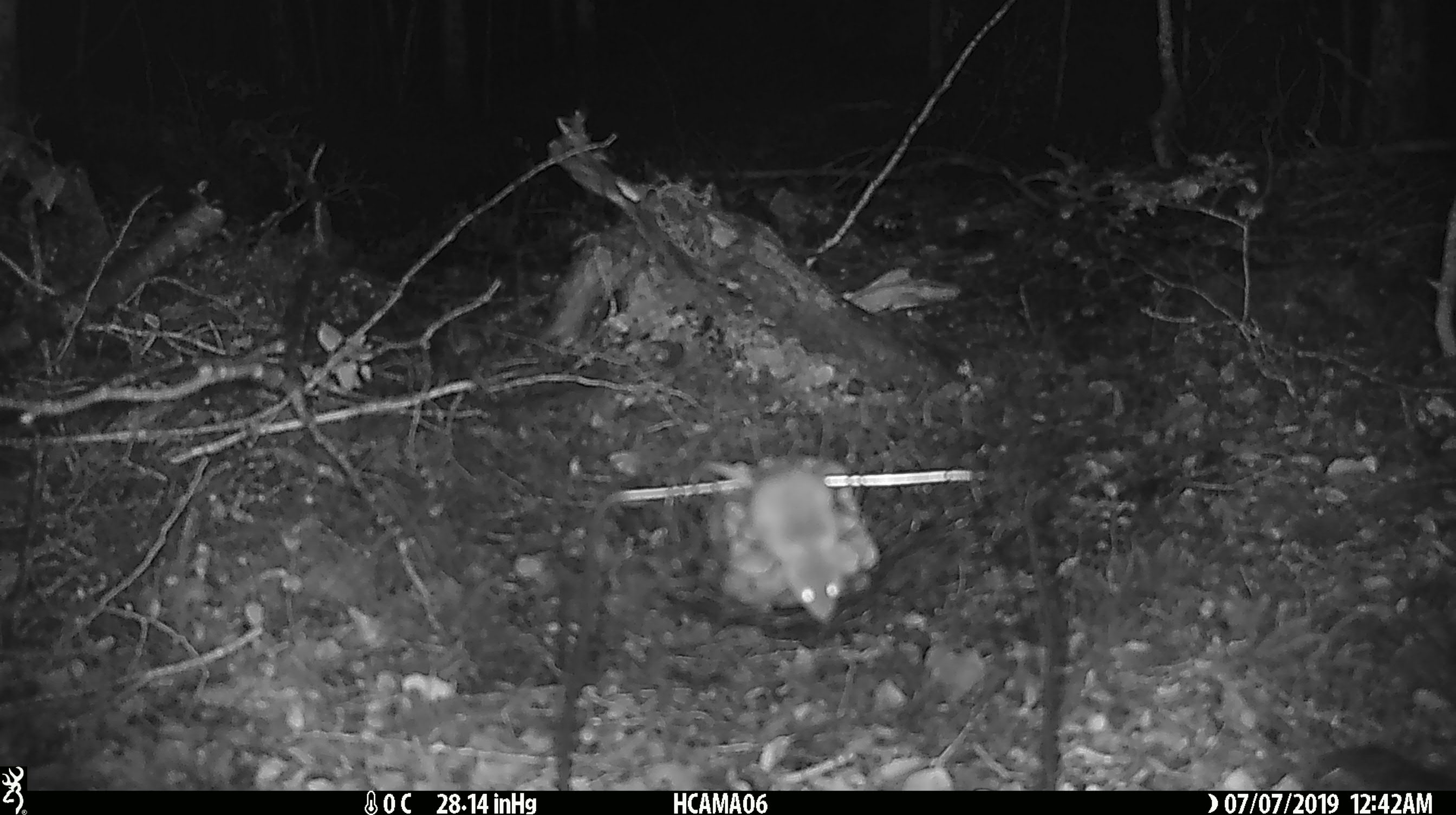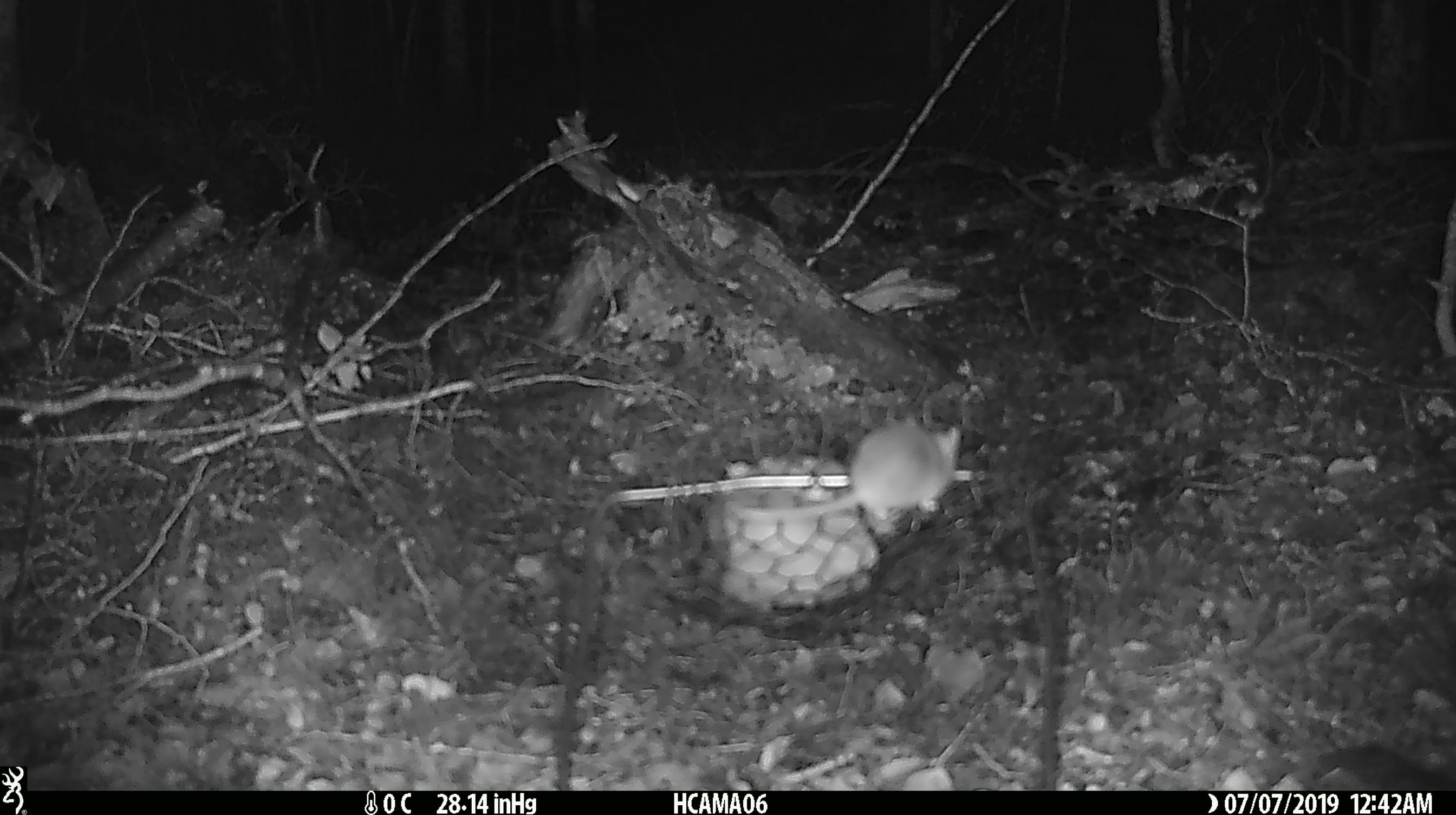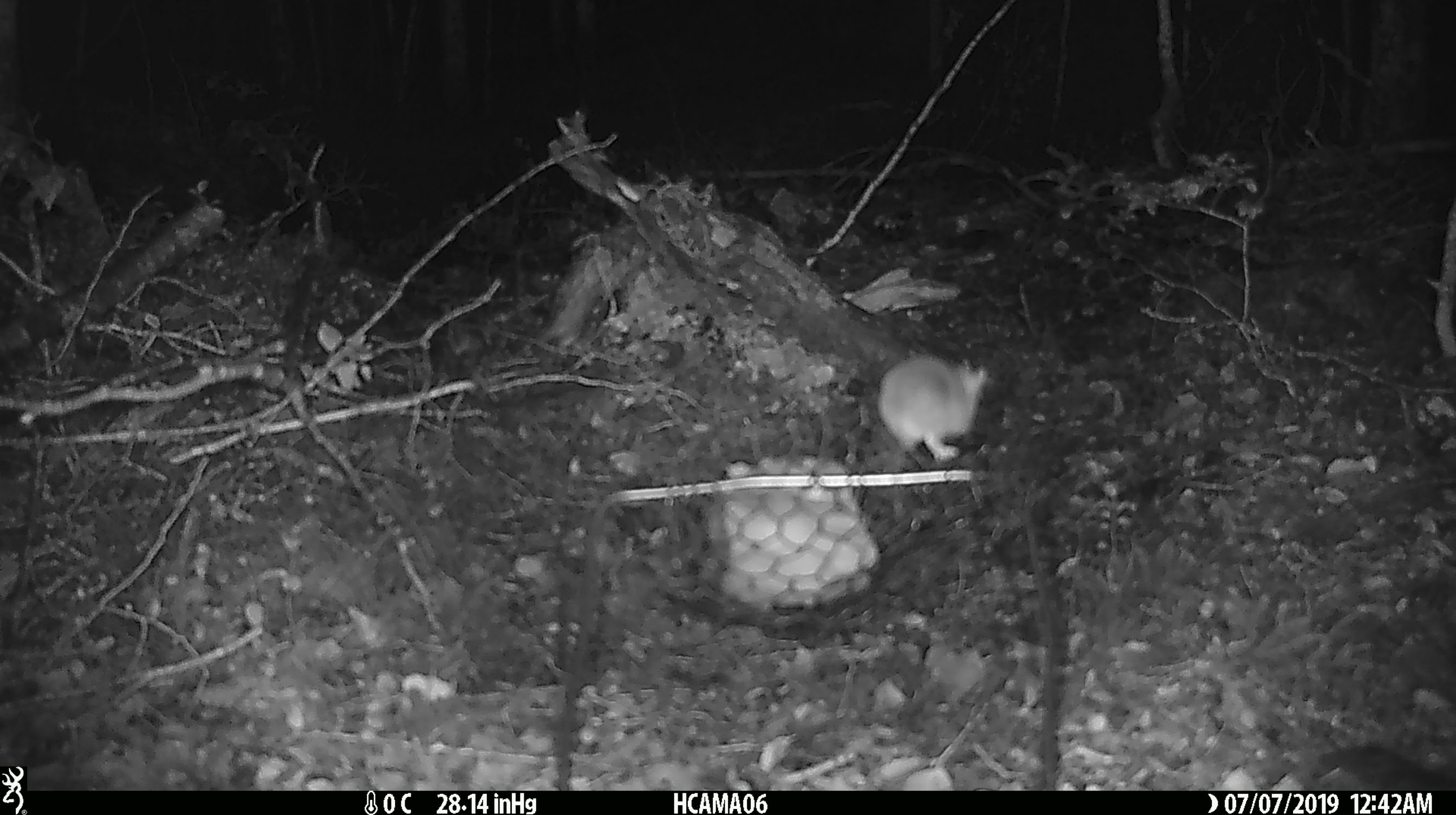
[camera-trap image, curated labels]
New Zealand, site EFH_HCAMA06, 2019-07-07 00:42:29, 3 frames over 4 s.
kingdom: Animalia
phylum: Chordata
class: Mammalia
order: Rodentia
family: Muridae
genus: Mus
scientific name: Mus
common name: mouse